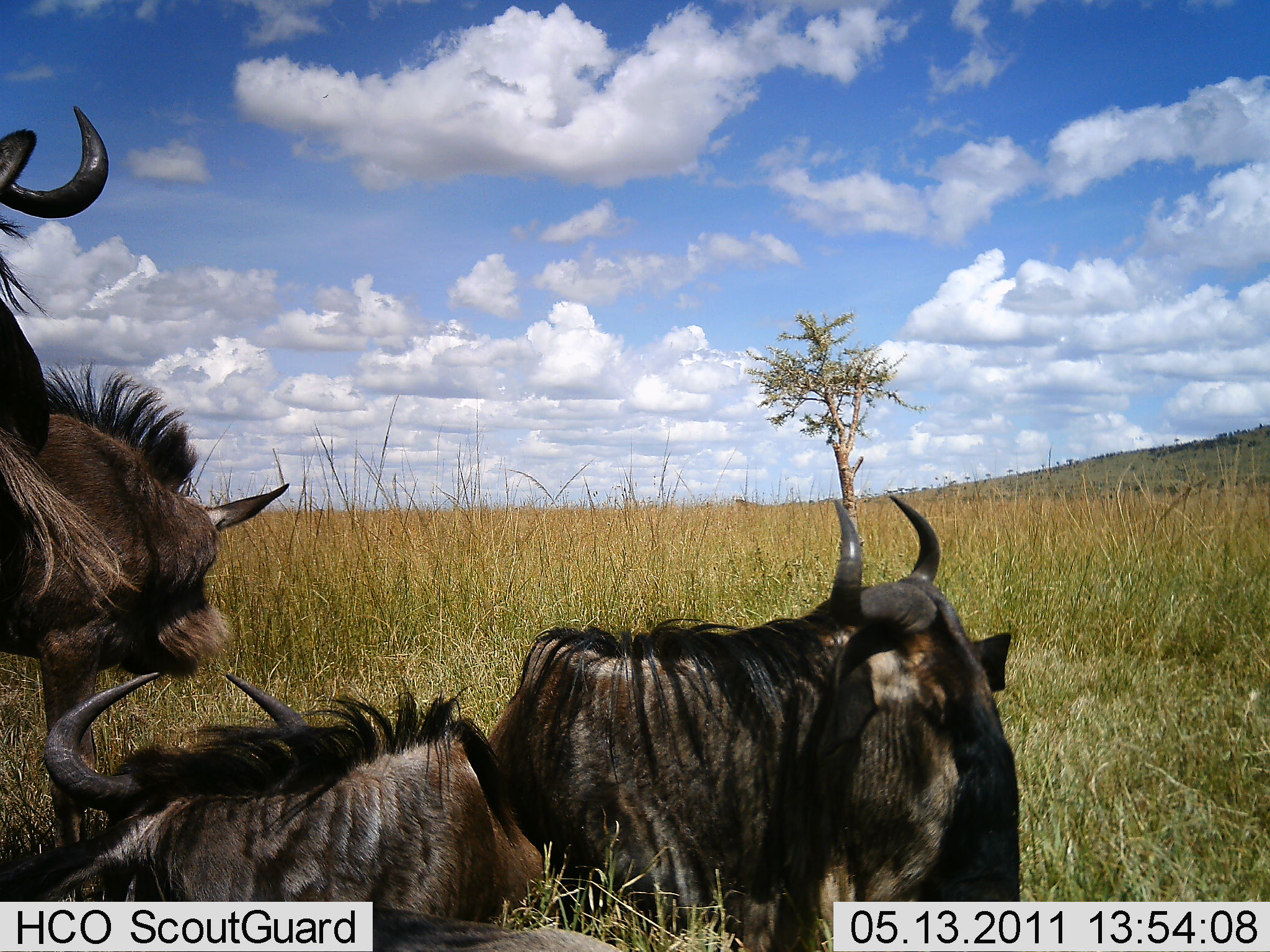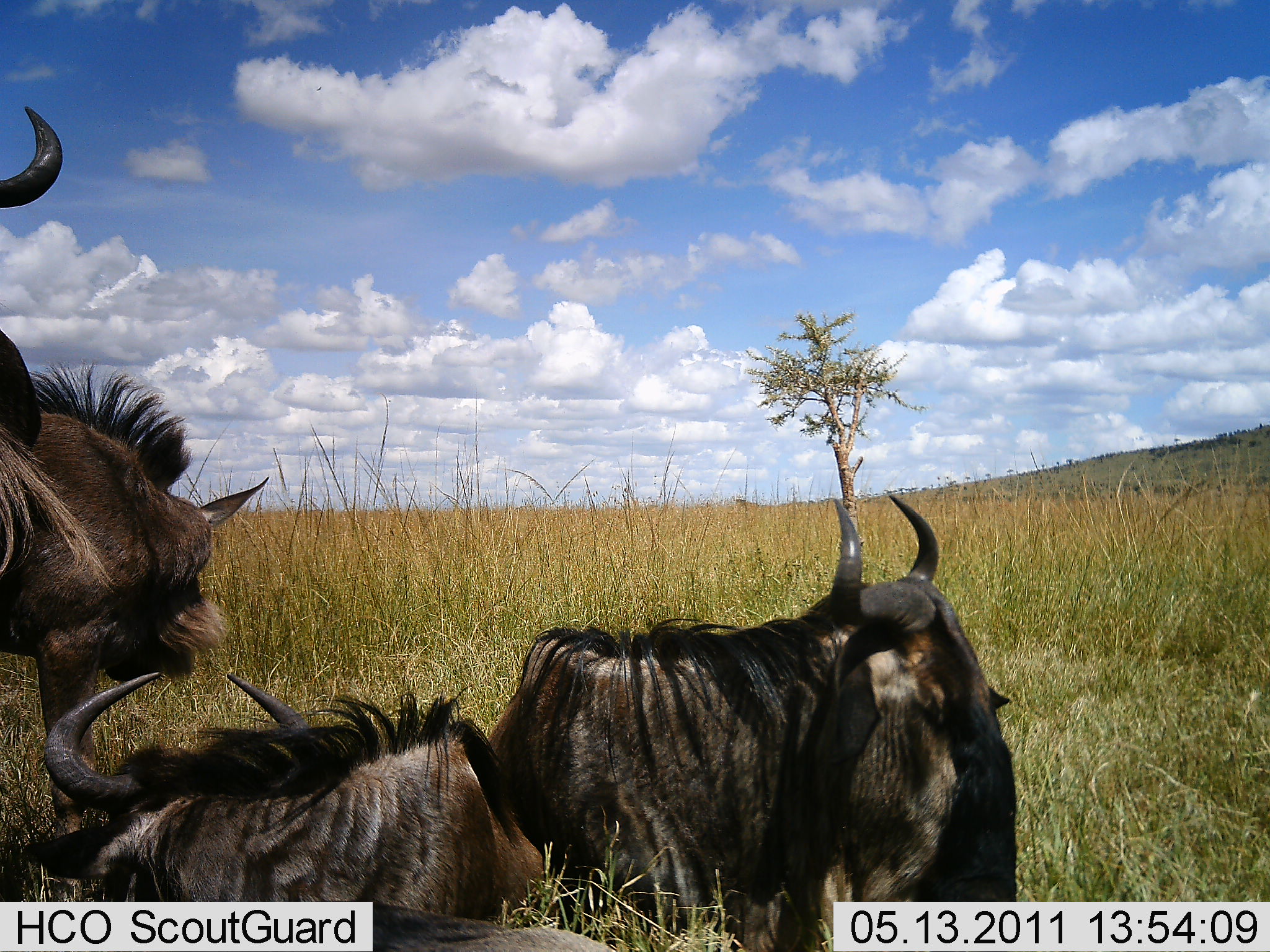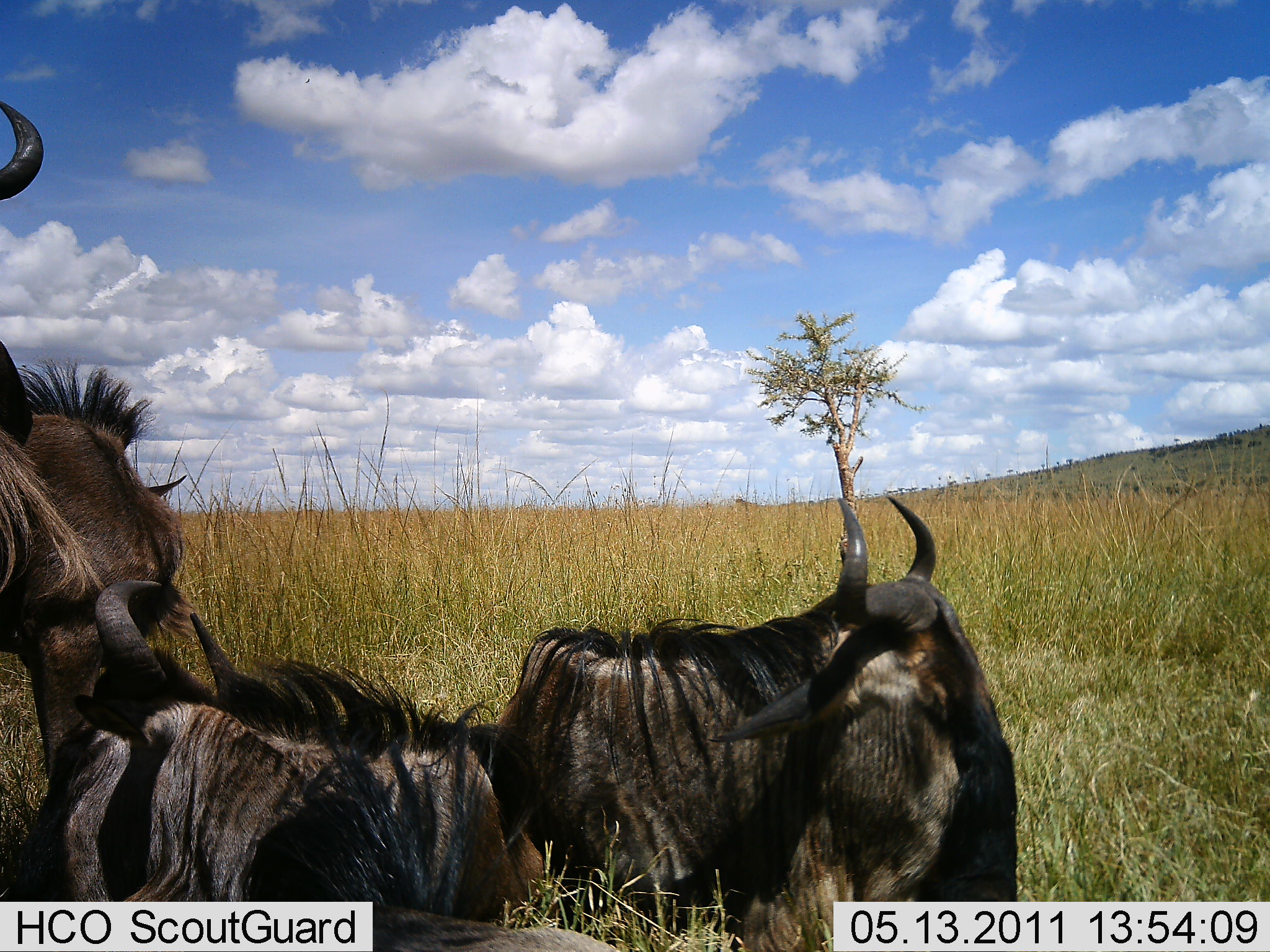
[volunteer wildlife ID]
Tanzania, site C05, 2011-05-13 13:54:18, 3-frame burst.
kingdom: Animalia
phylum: Chordata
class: Mammalia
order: Artiodactyla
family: Bovidae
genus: Connochaetes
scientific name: Connochaetes taurinus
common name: blue wildebeest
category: wildebeest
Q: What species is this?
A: Wildebeest (blue wildebeest) (Connochaetes taurinus).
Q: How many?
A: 4.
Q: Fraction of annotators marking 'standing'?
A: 38%.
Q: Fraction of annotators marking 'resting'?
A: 85%.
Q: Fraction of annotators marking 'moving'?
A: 8%.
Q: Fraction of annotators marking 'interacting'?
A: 0%.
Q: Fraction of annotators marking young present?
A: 0%.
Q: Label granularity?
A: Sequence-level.